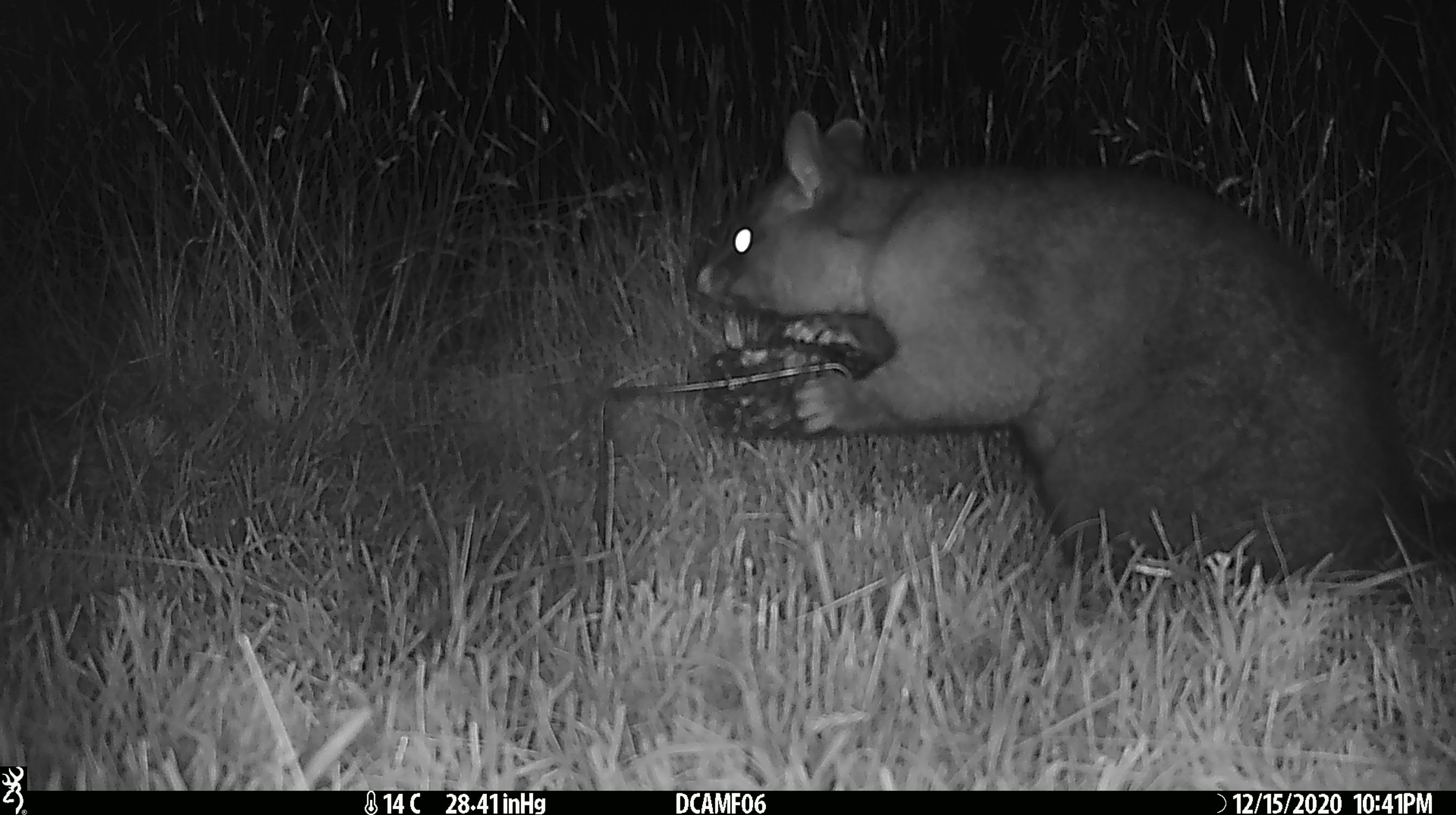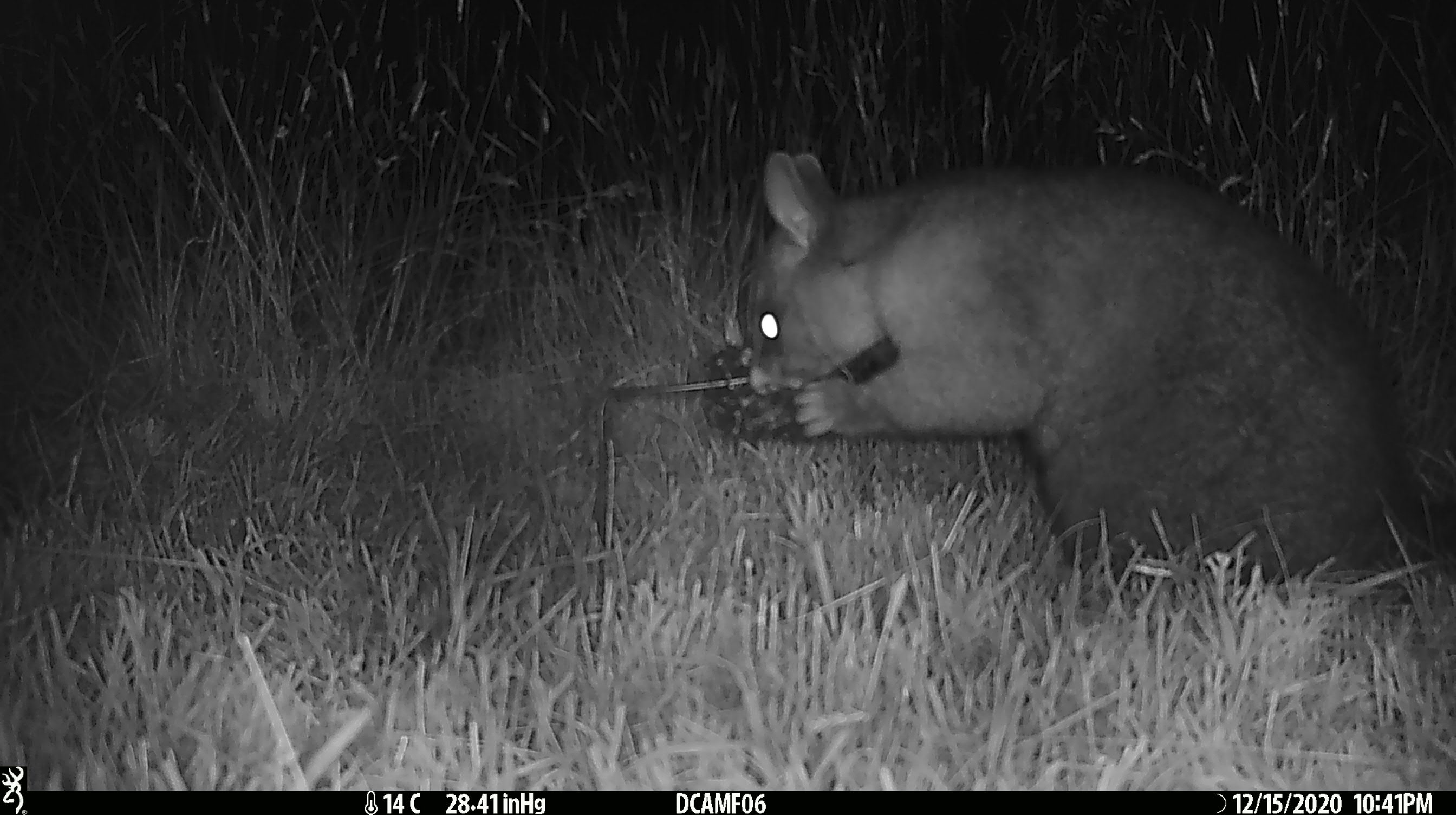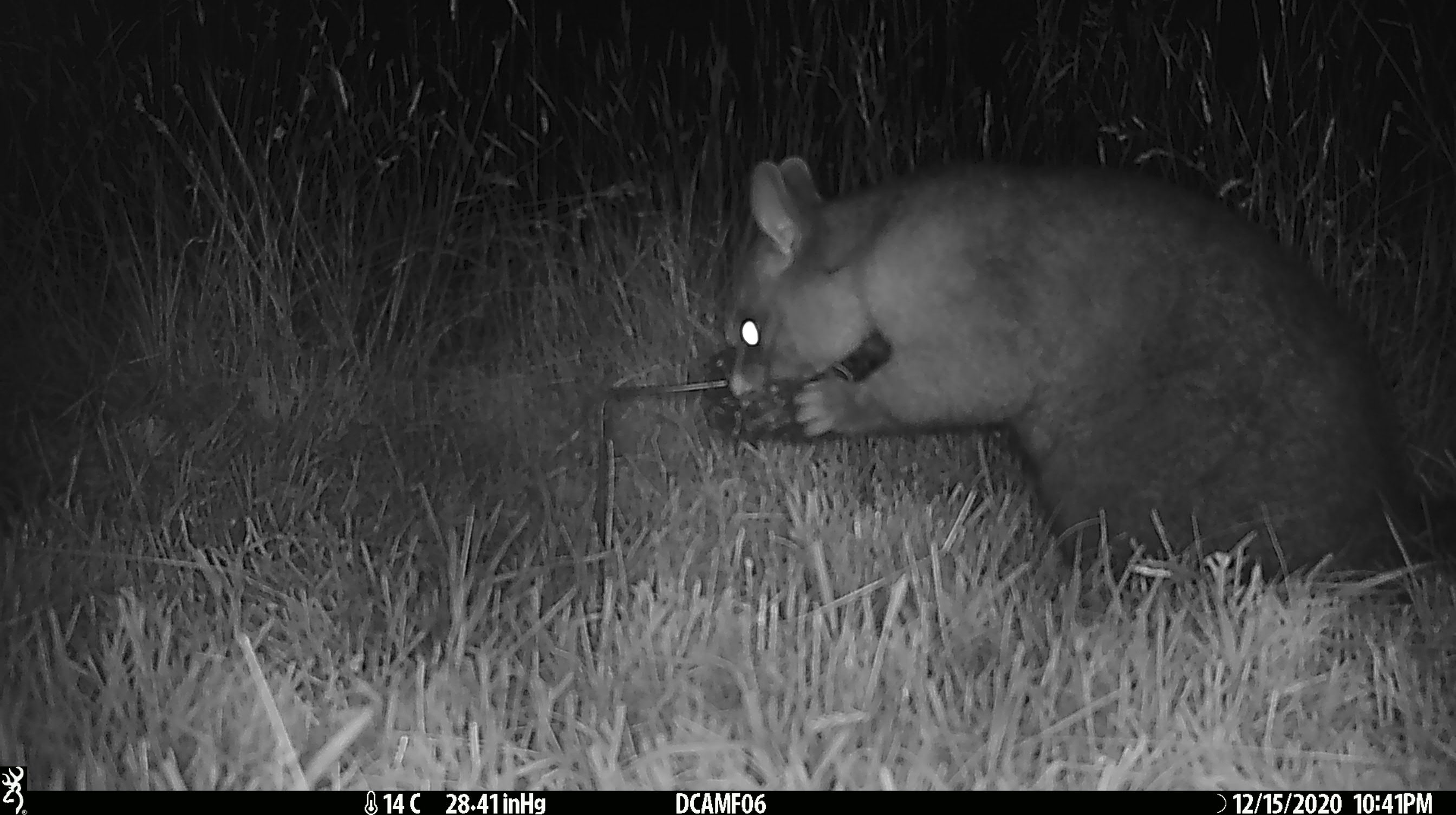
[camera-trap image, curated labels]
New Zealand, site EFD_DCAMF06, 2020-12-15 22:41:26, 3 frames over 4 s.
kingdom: Animalia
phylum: Chordata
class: Mammalia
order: Diprotodontia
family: Phalangeridae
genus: Trichosurus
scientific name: Trichosurus vulpecula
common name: common brushtail possum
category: possum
Possum (common brushtail possum) (Trichosurus vulpecula).